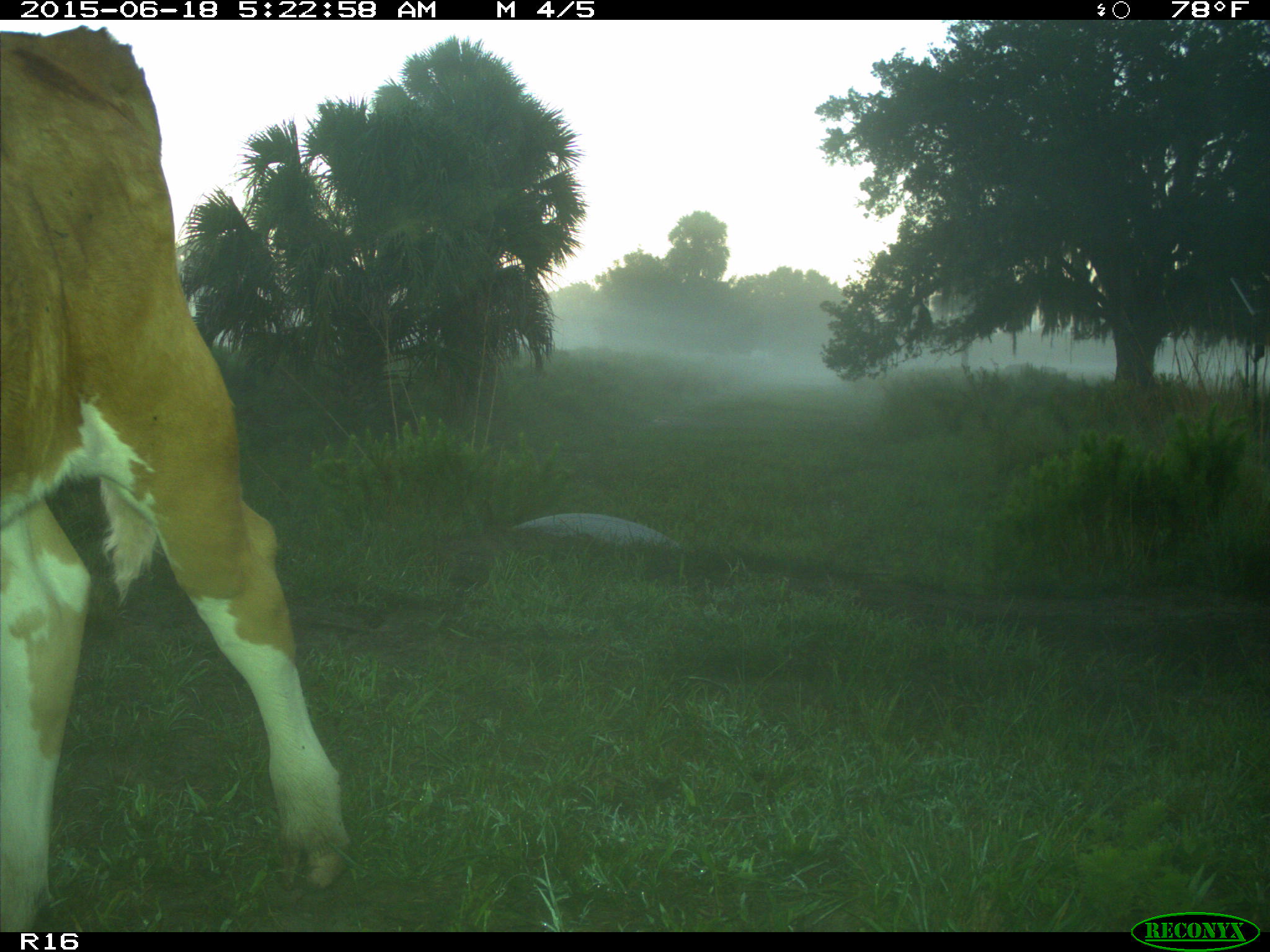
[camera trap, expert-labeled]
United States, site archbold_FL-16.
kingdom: Animalia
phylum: Chordata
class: Mammalia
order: Artiodactyla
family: Bovidae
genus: Bos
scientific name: Bos taurus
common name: domestic cow